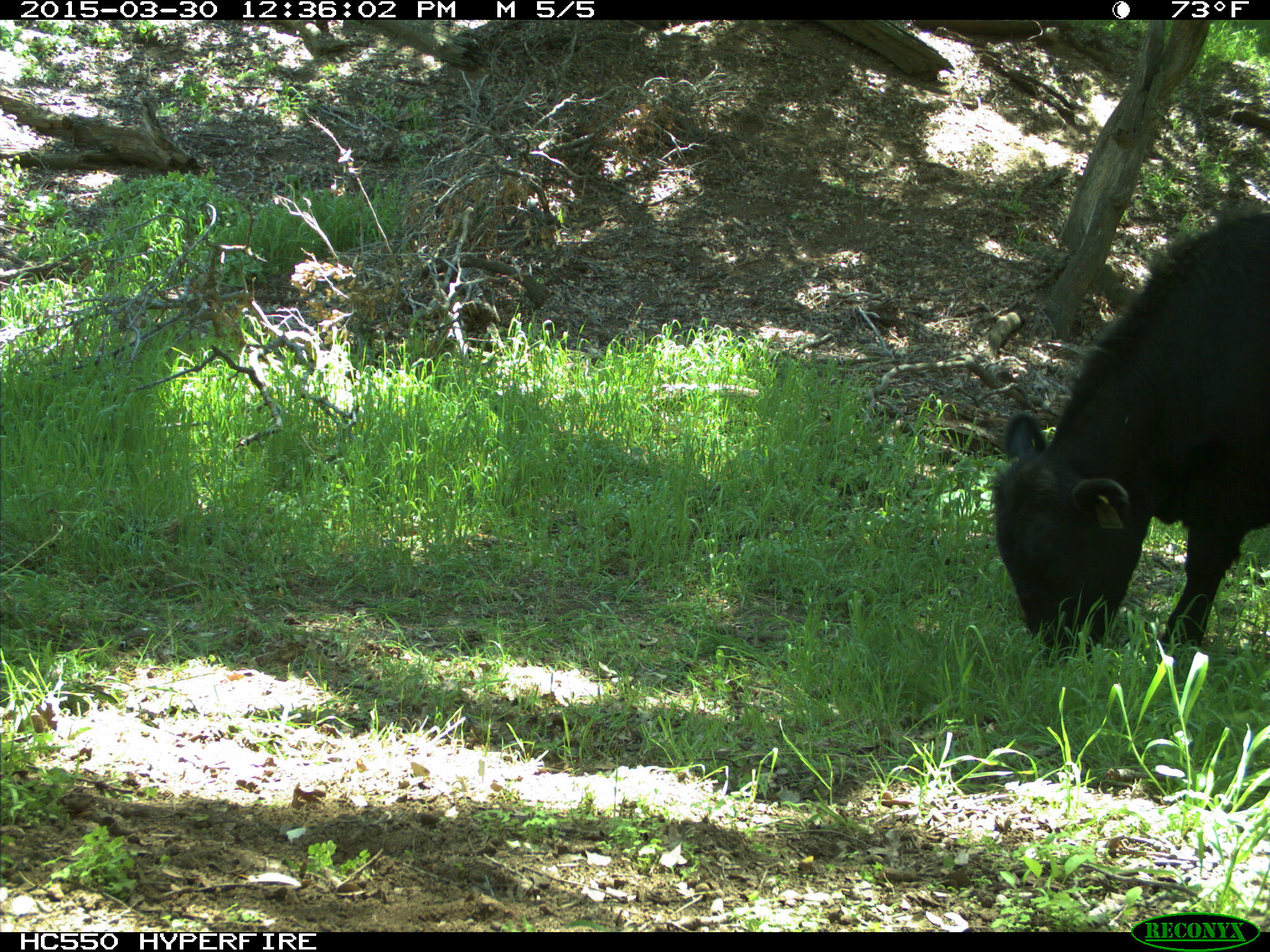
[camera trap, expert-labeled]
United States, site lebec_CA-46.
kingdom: Animalia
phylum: Chordata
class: Mammalia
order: Artiodactyla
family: Bovidae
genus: Bos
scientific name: Bos taurus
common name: domestic cow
Bos taurus (domestic cow).